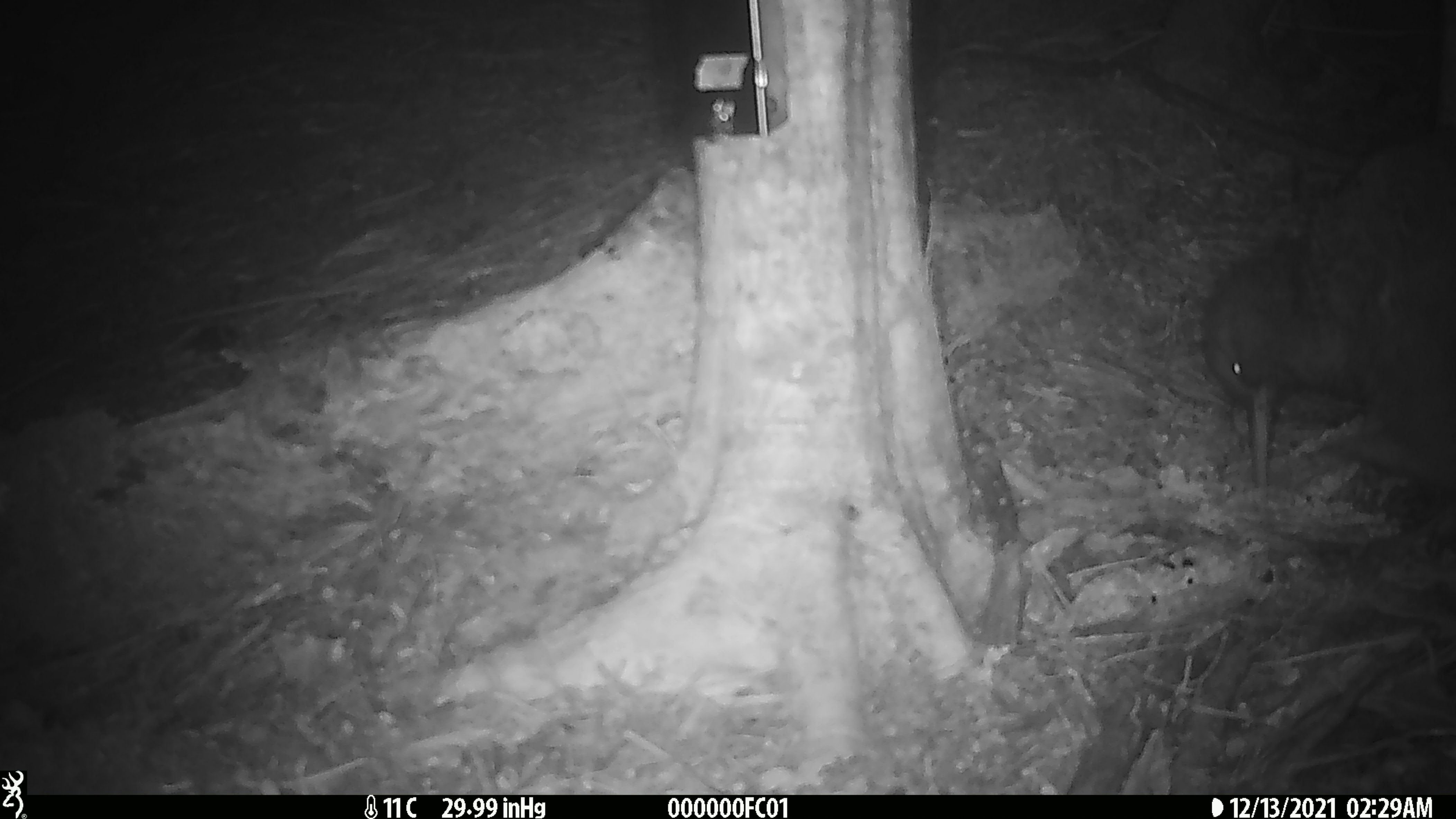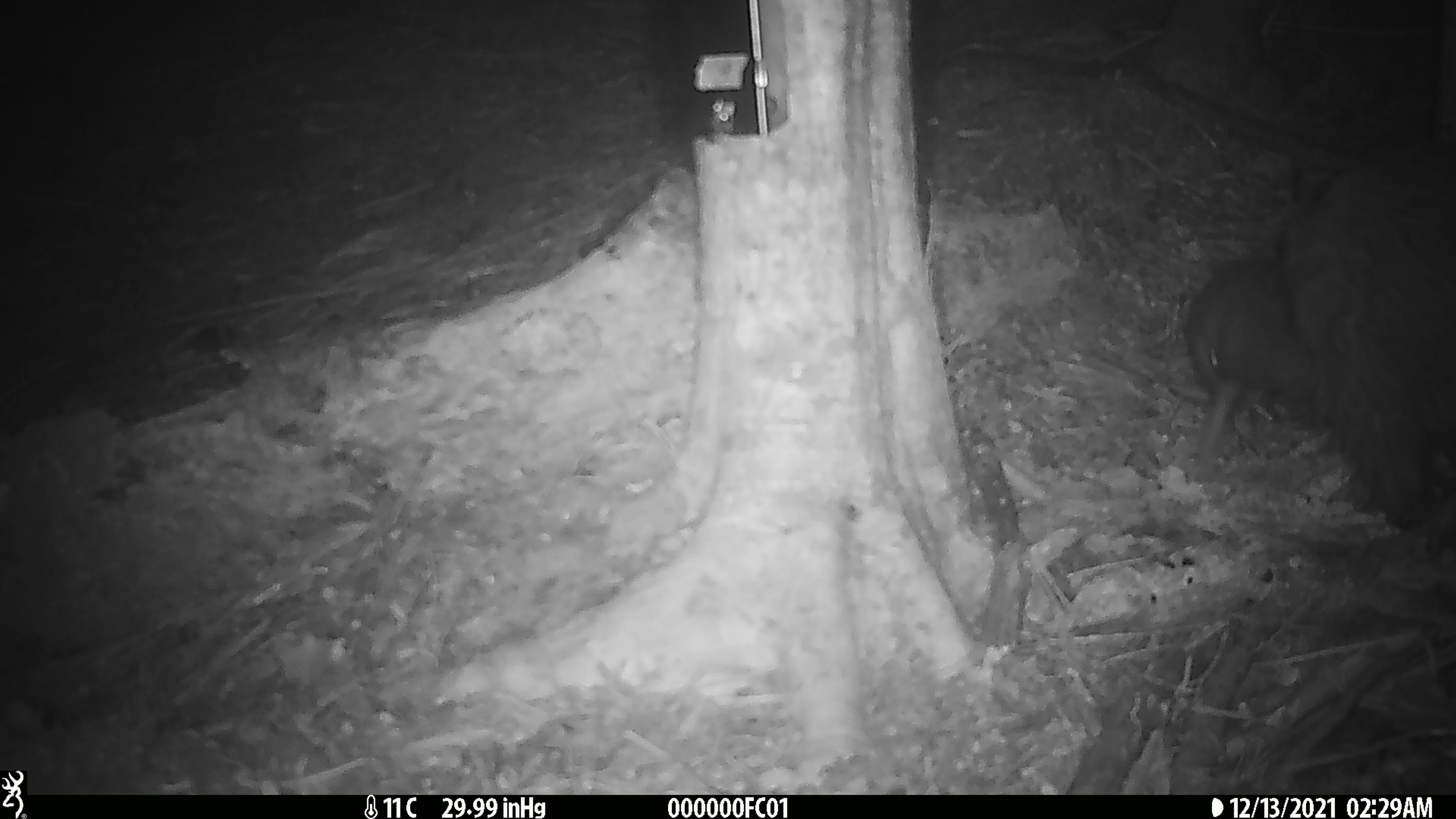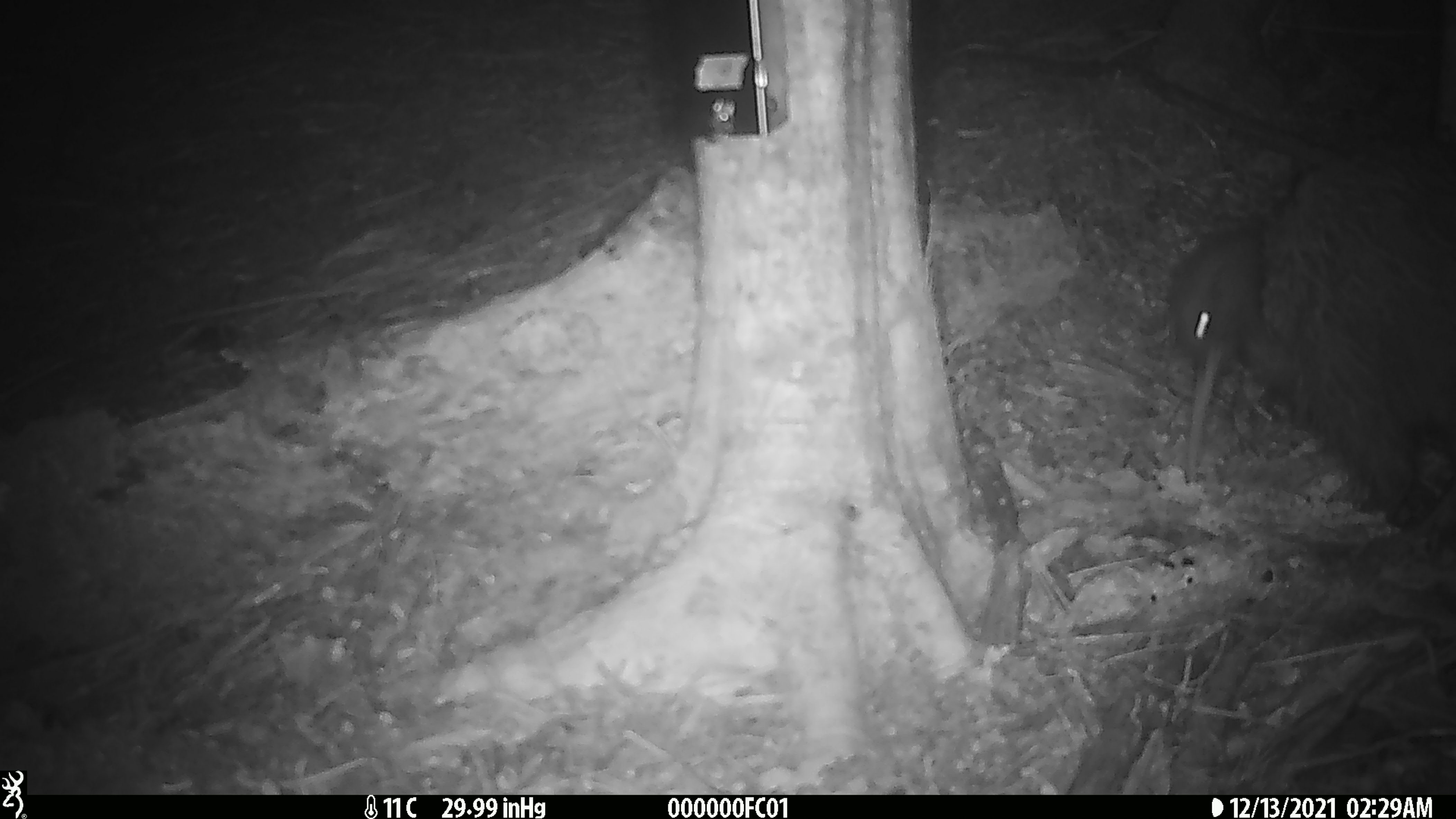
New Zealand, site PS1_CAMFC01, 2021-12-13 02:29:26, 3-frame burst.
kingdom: Animalia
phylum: Chordata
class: Aves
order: Apterygiformes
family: Apterygidae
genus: Apteryx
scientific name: Apteryx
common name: kiwi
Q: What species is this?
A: Kiwi (Apteryx).